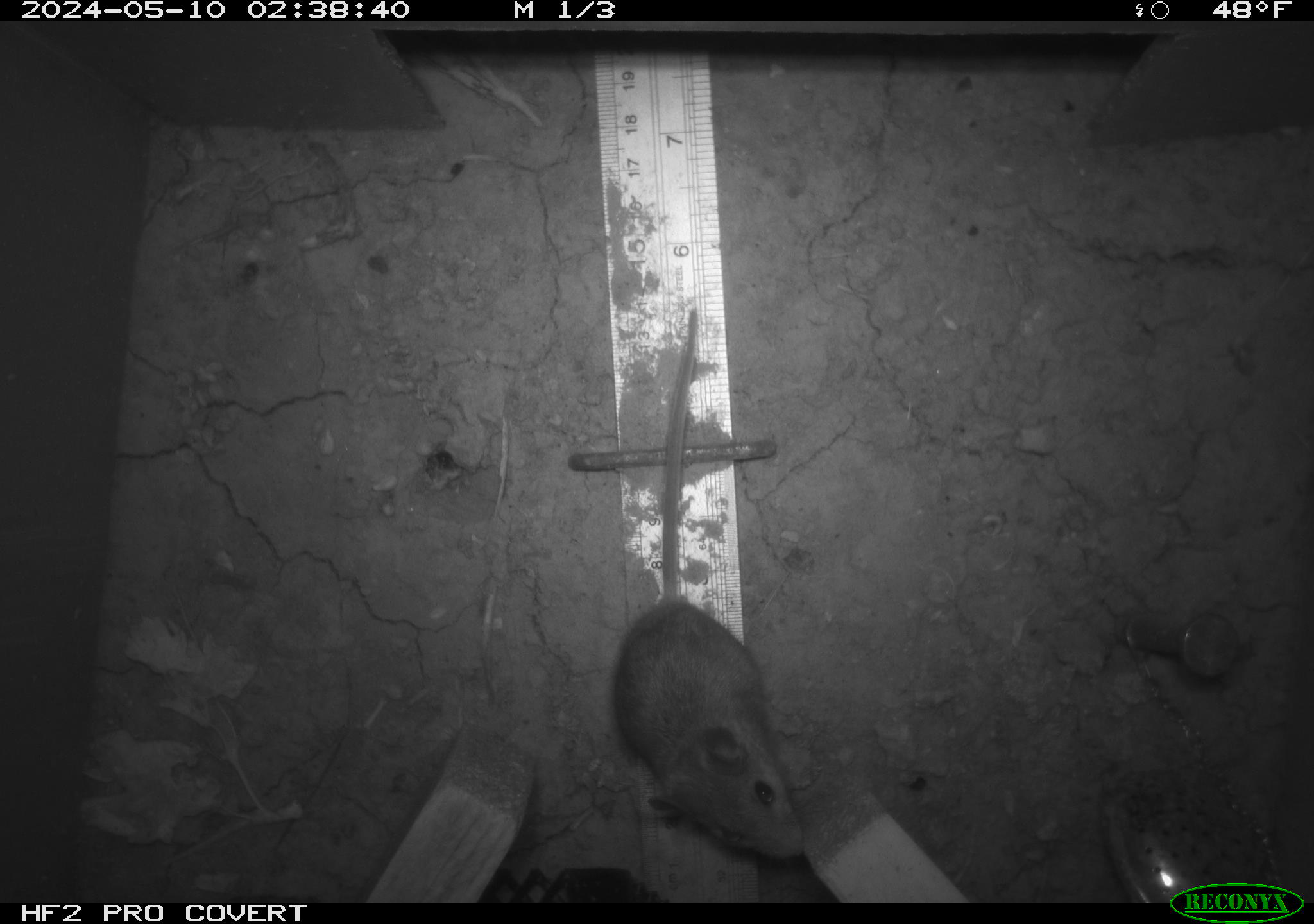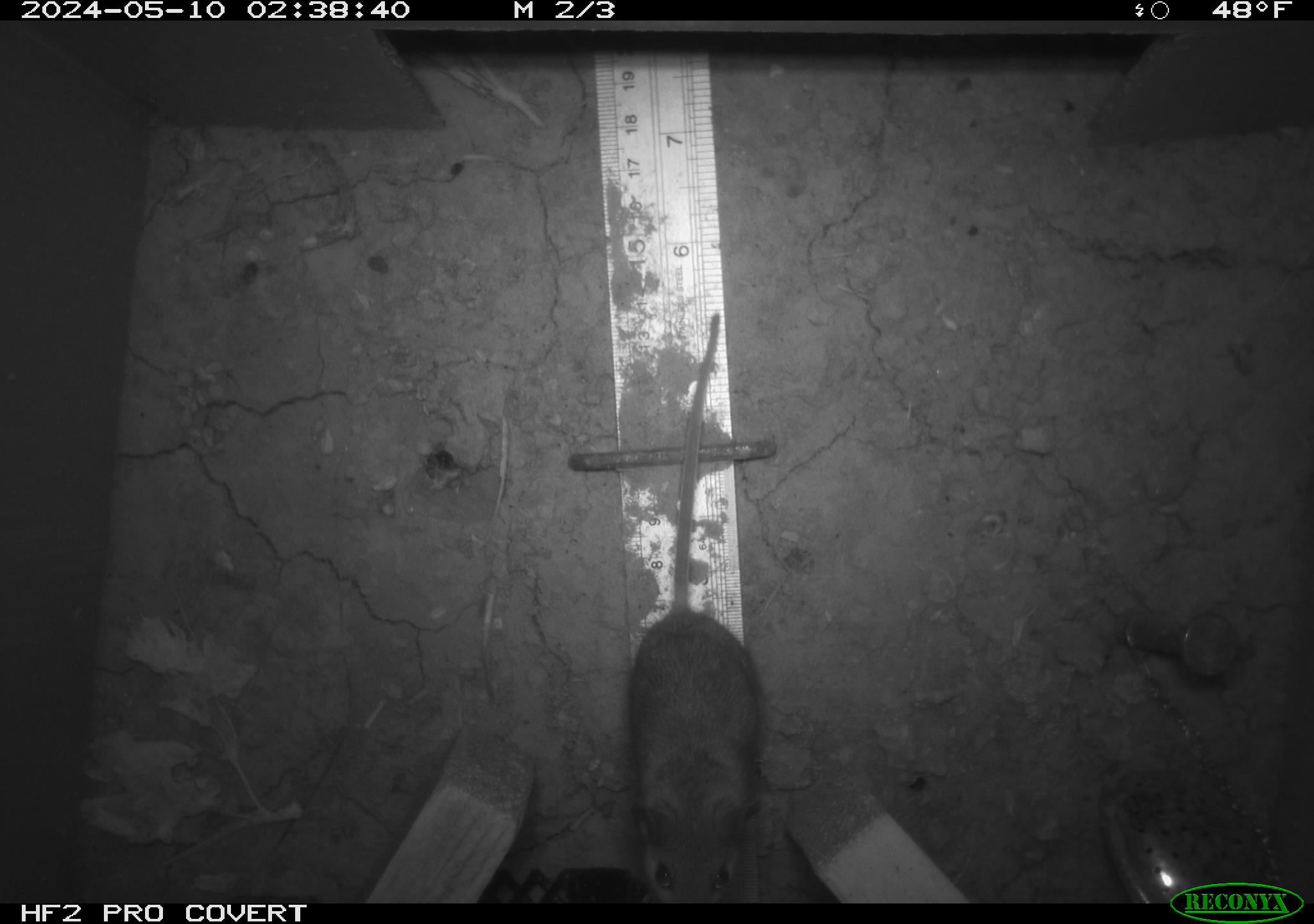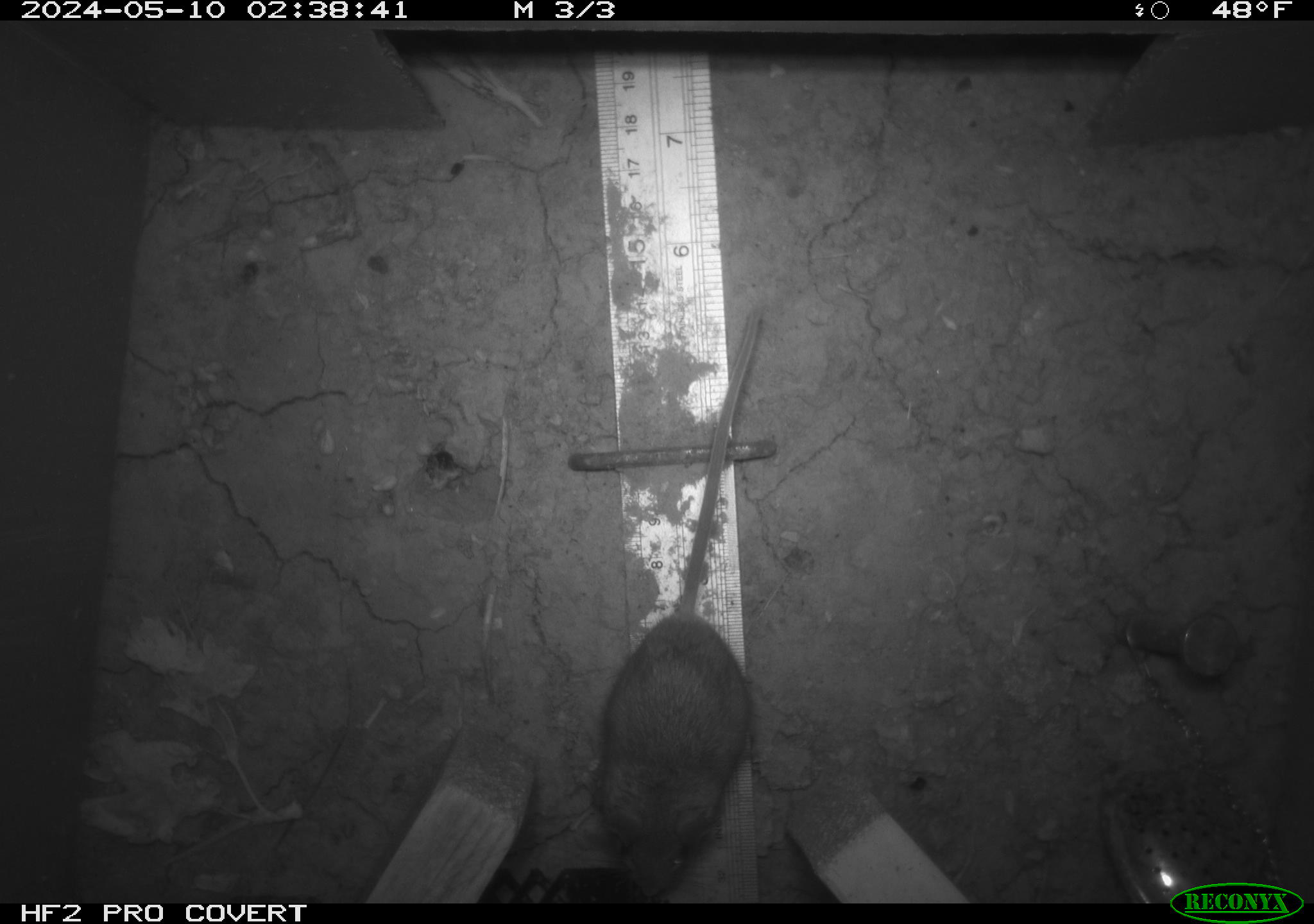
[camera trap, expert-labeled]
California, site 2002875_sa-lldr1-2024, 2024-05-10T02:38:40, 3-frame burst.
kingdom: Animalia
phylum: Chordata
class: Mammalia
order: Rodentia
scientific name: Rodentia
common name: mouse species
Mouse species (Rodentia).